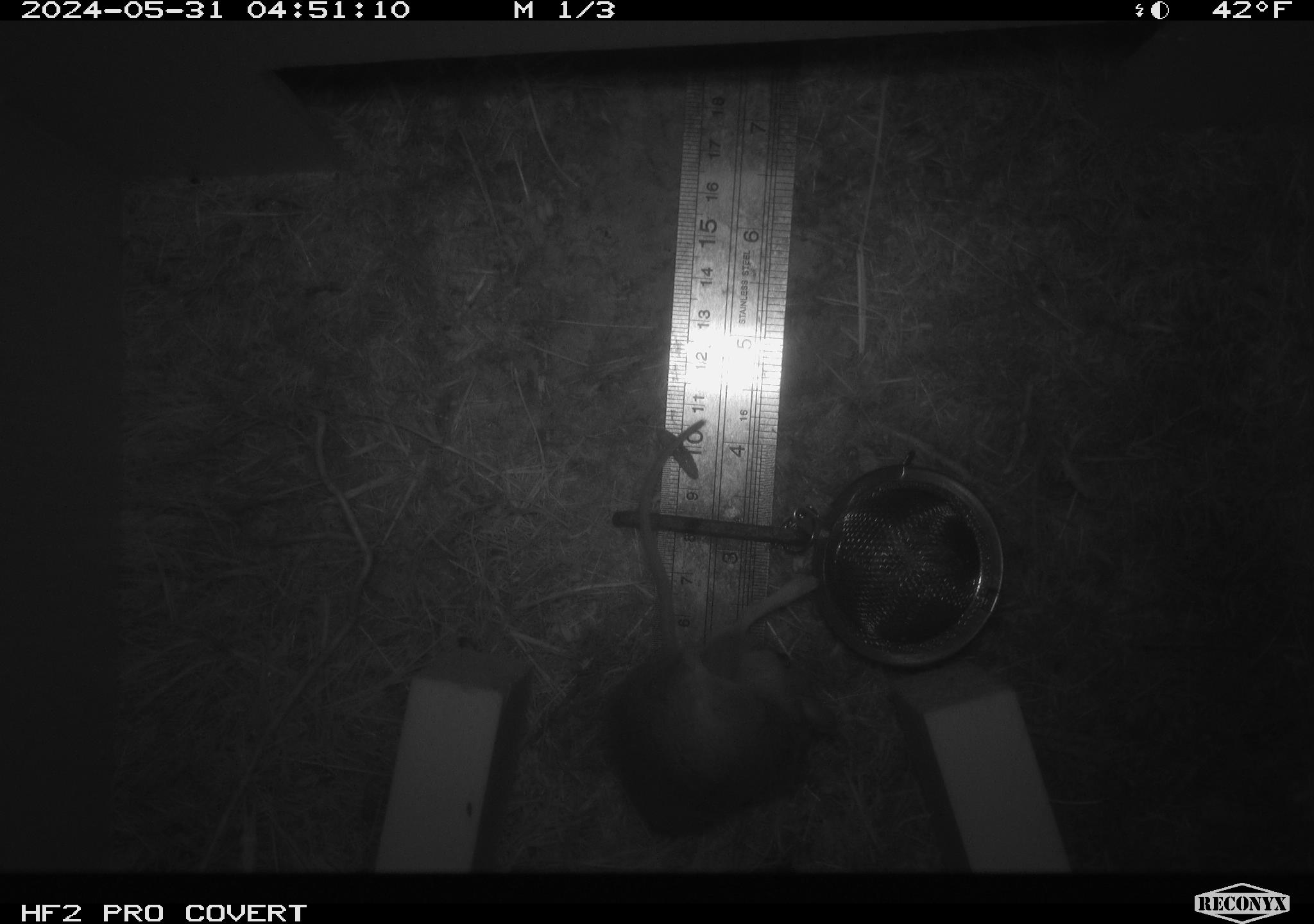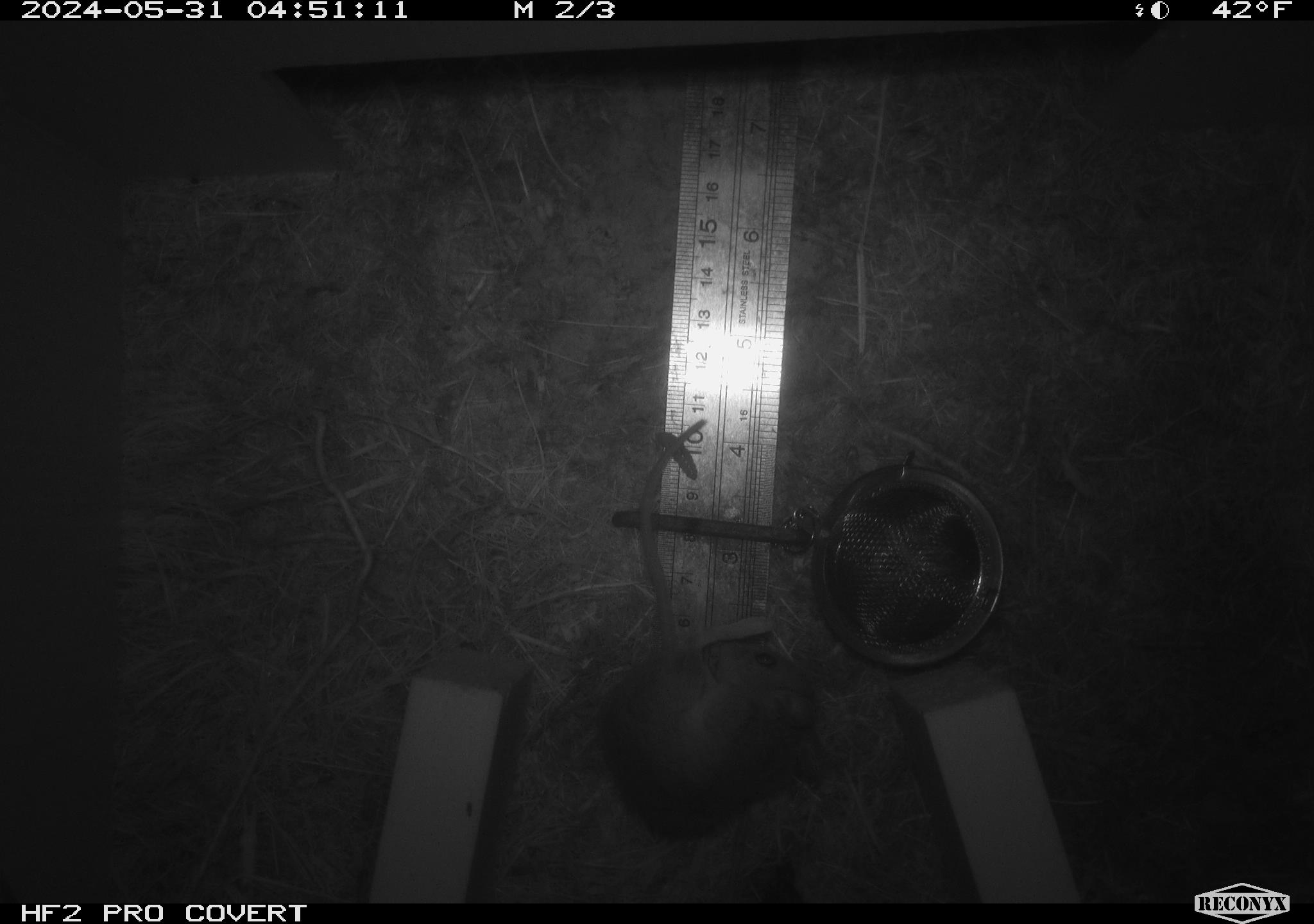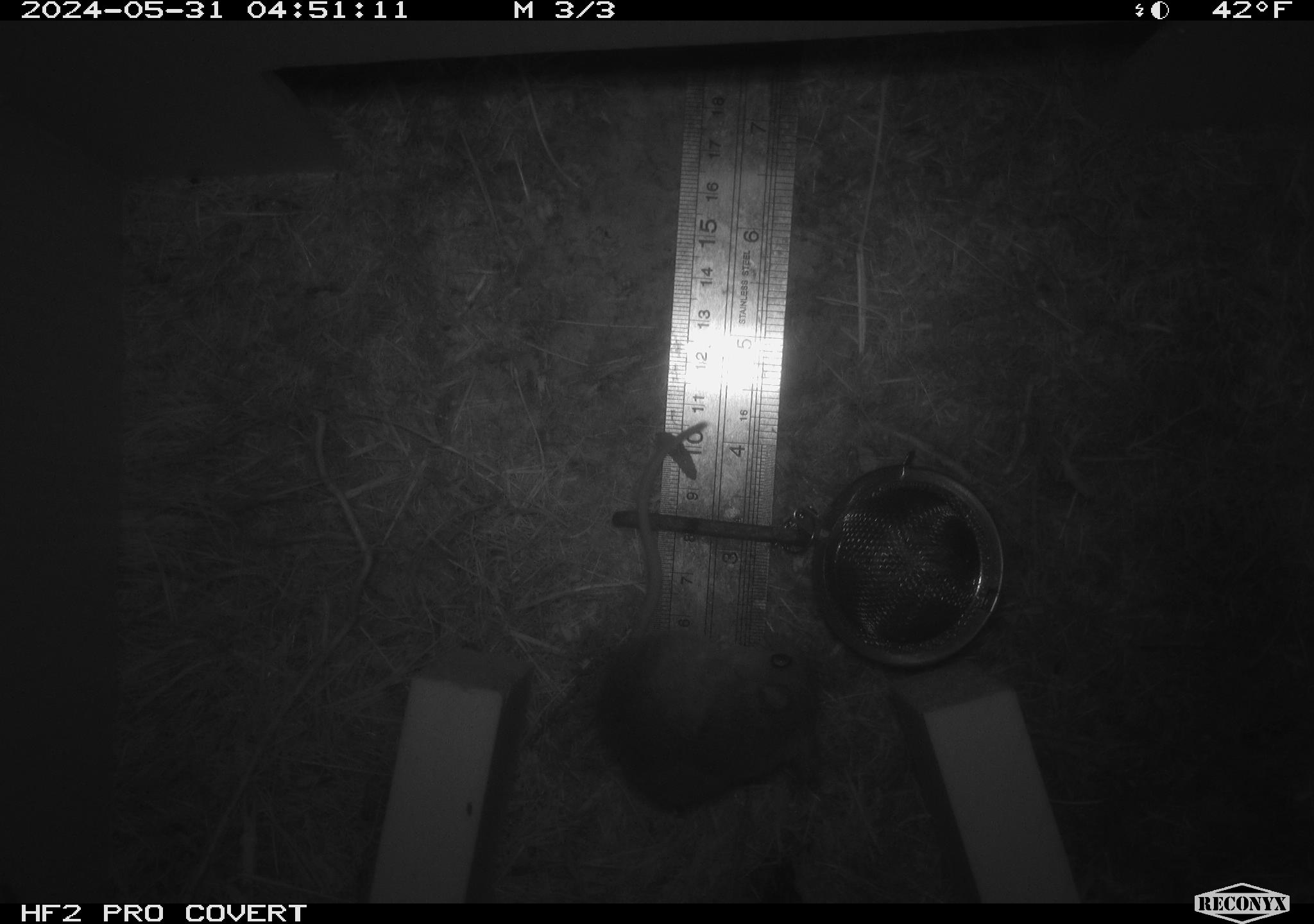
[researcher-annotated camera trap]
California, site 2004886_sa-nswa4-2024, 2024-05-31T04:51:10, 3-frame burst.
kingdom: Animalia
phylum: Chordata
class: Mammalia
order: Rodentia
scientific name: Rodentia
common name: rodent